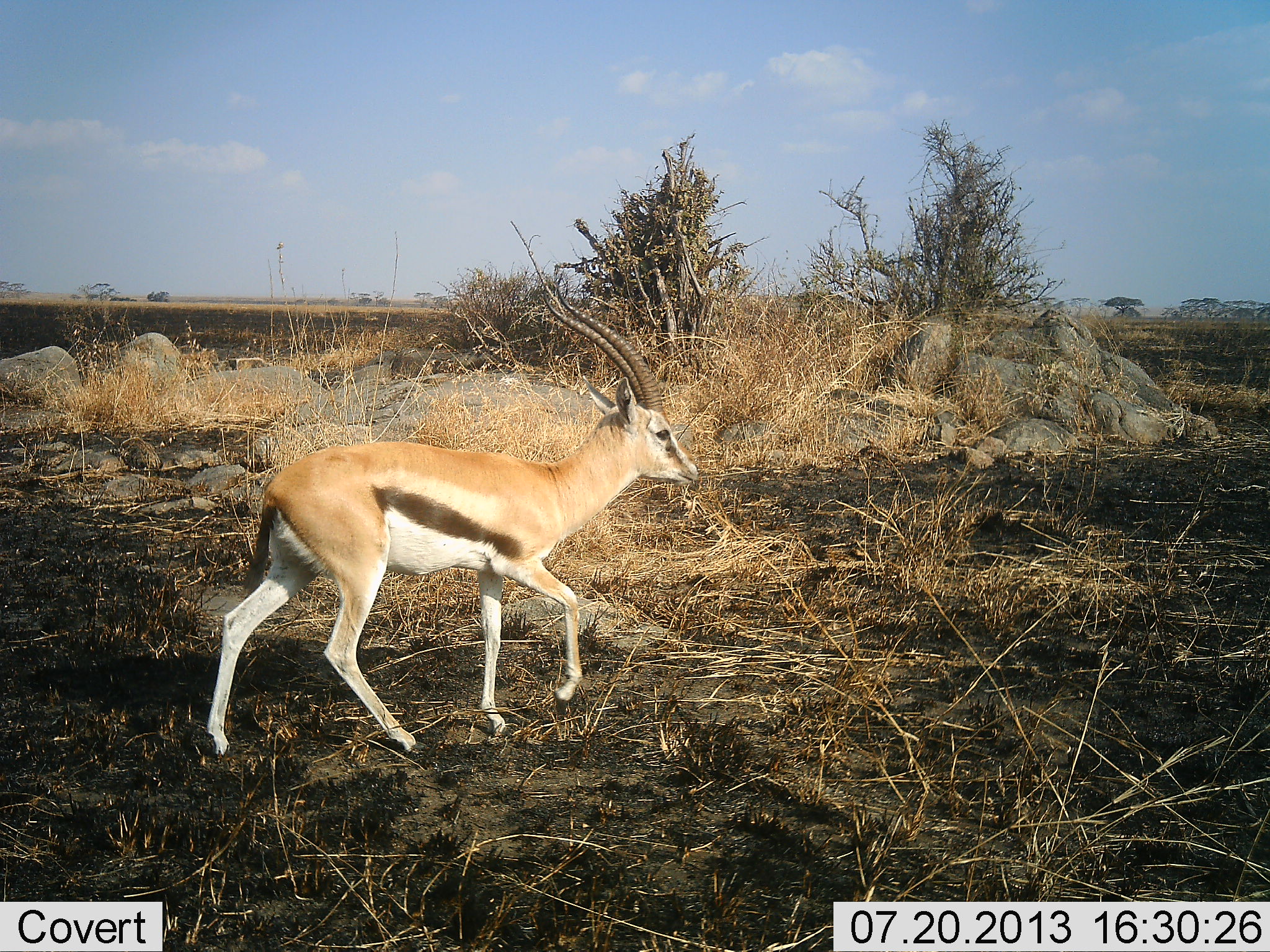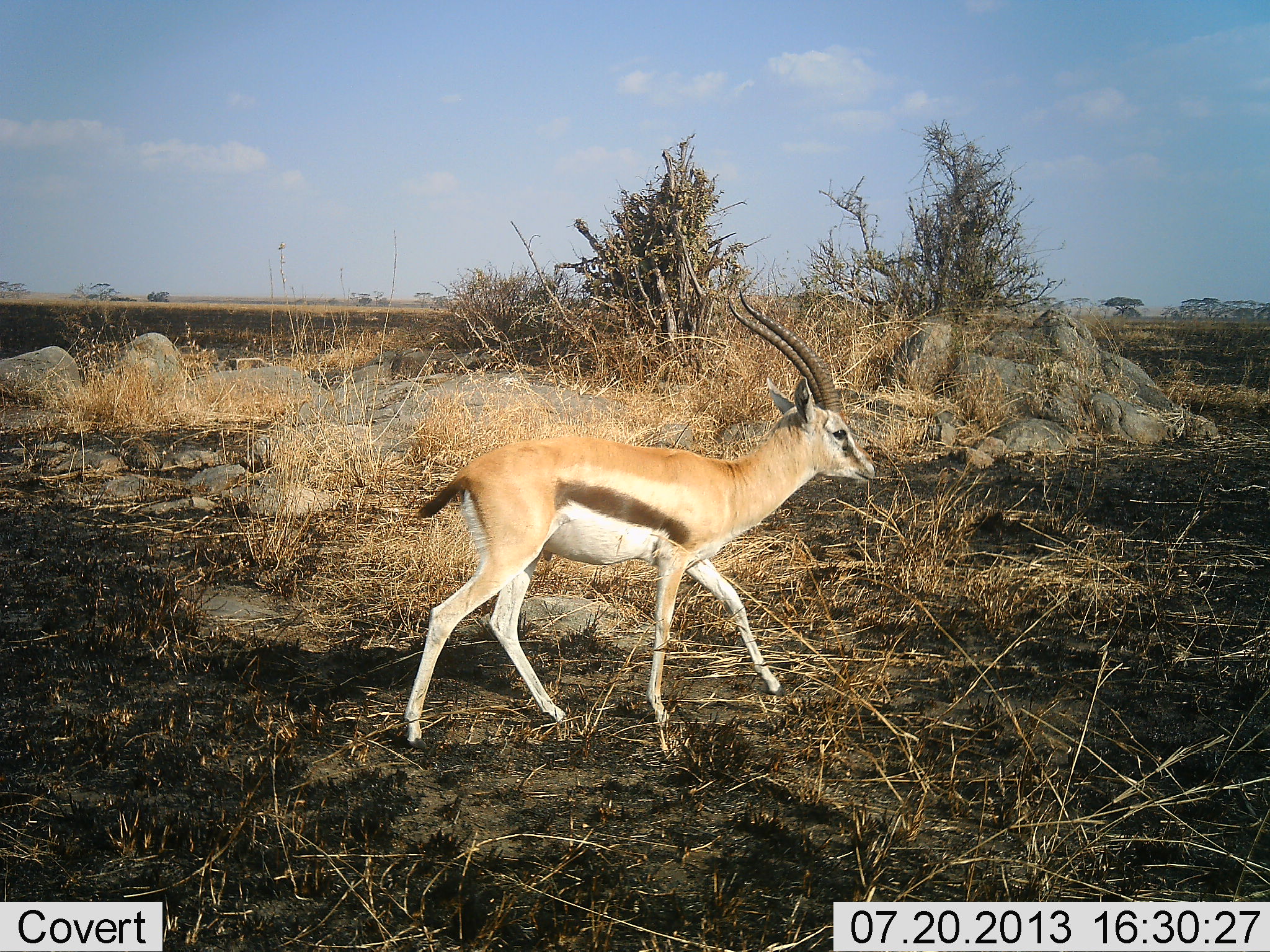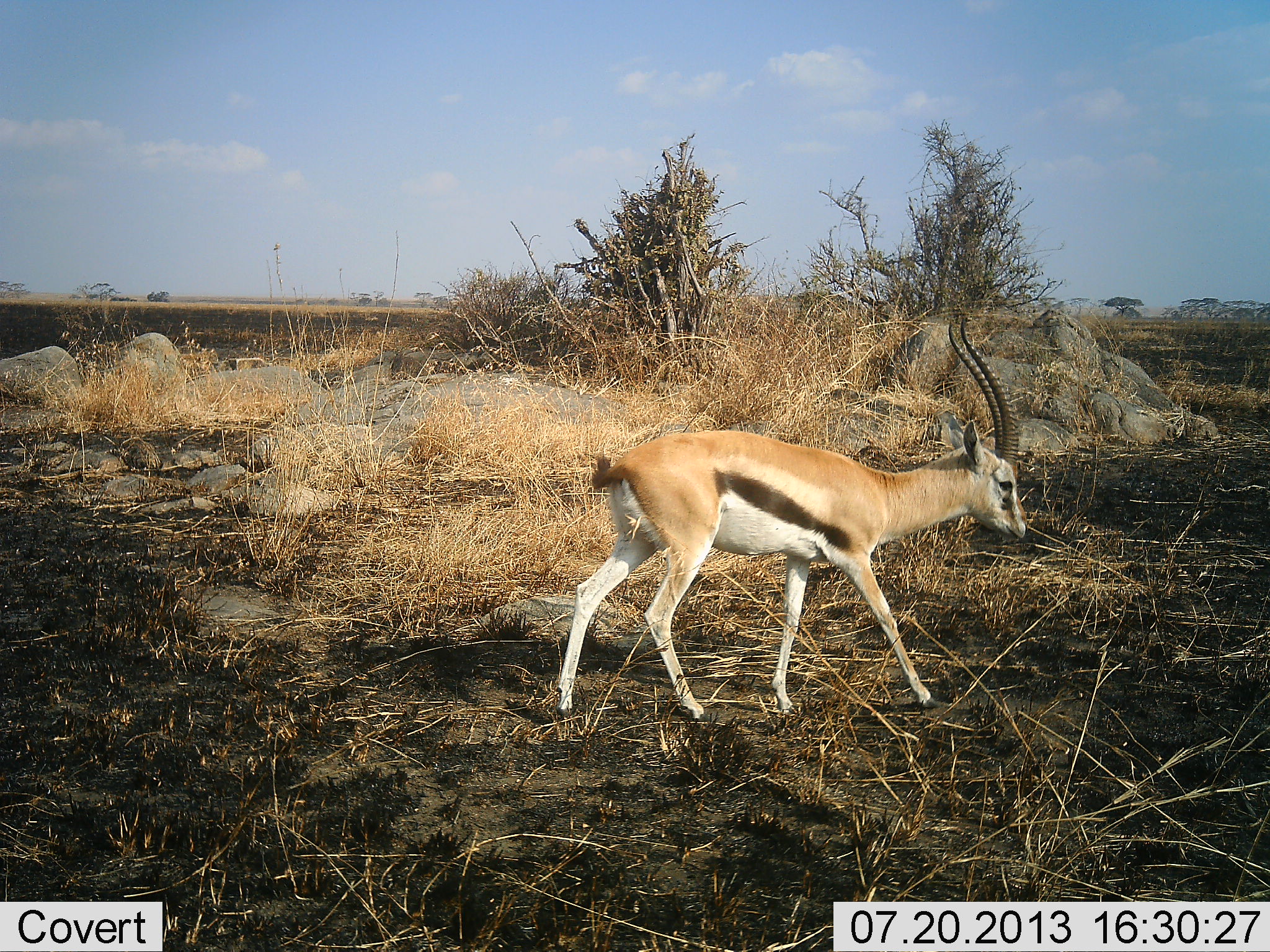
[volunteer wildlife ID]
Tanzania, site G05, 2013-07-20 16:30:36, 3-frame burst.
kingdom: Animalia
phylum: Chordata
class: Mammalia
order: Artiodactyla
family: Bovidae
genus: Eudorcas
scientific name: Eudorcas thomsonii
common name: thomson's gazelle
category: gazellethomsons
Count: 1.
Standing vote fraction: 6%.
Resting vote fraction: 0%.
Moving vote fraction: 97%.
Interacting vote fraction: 0%.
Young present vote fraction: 0%.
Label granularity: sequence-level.